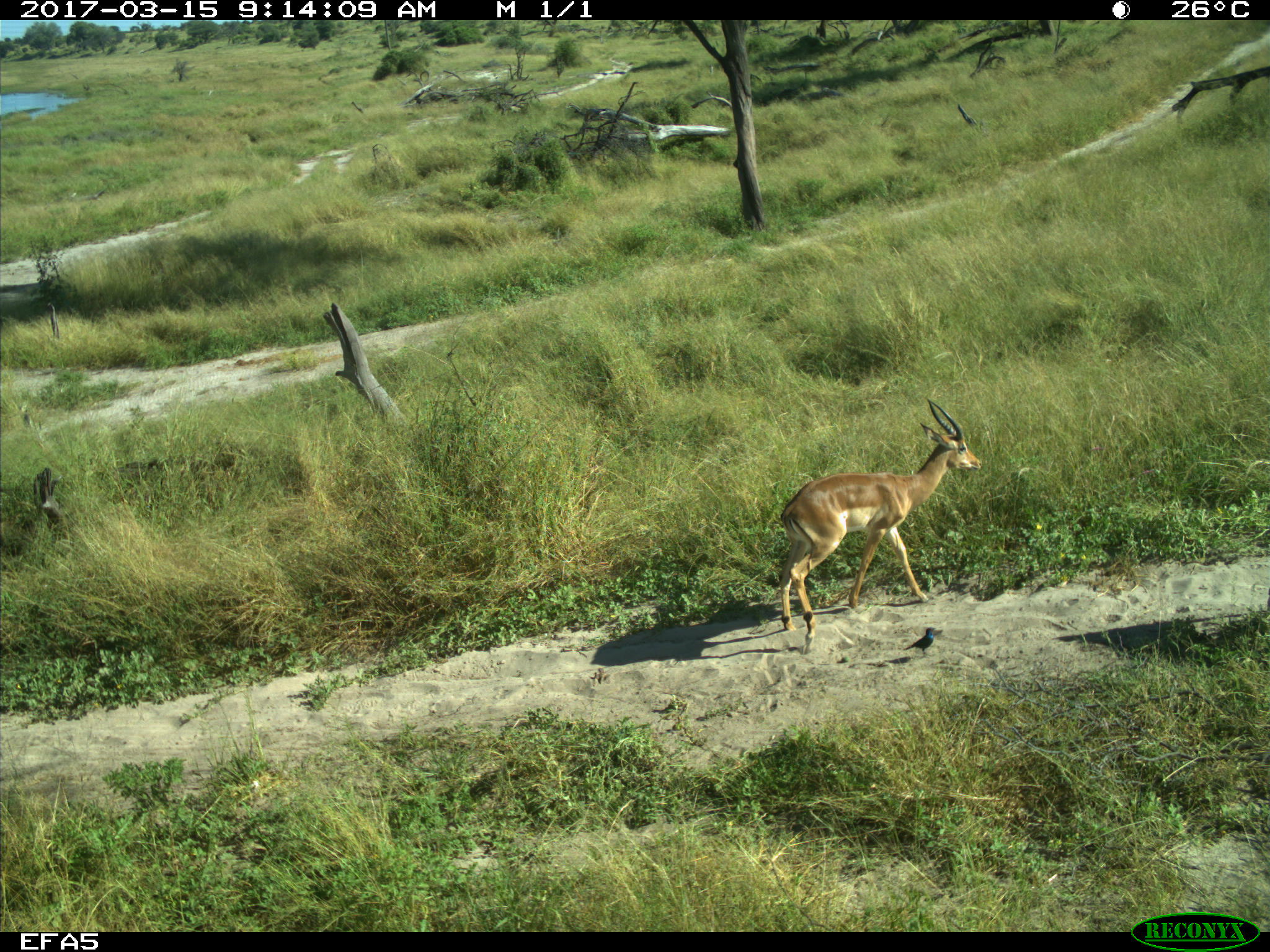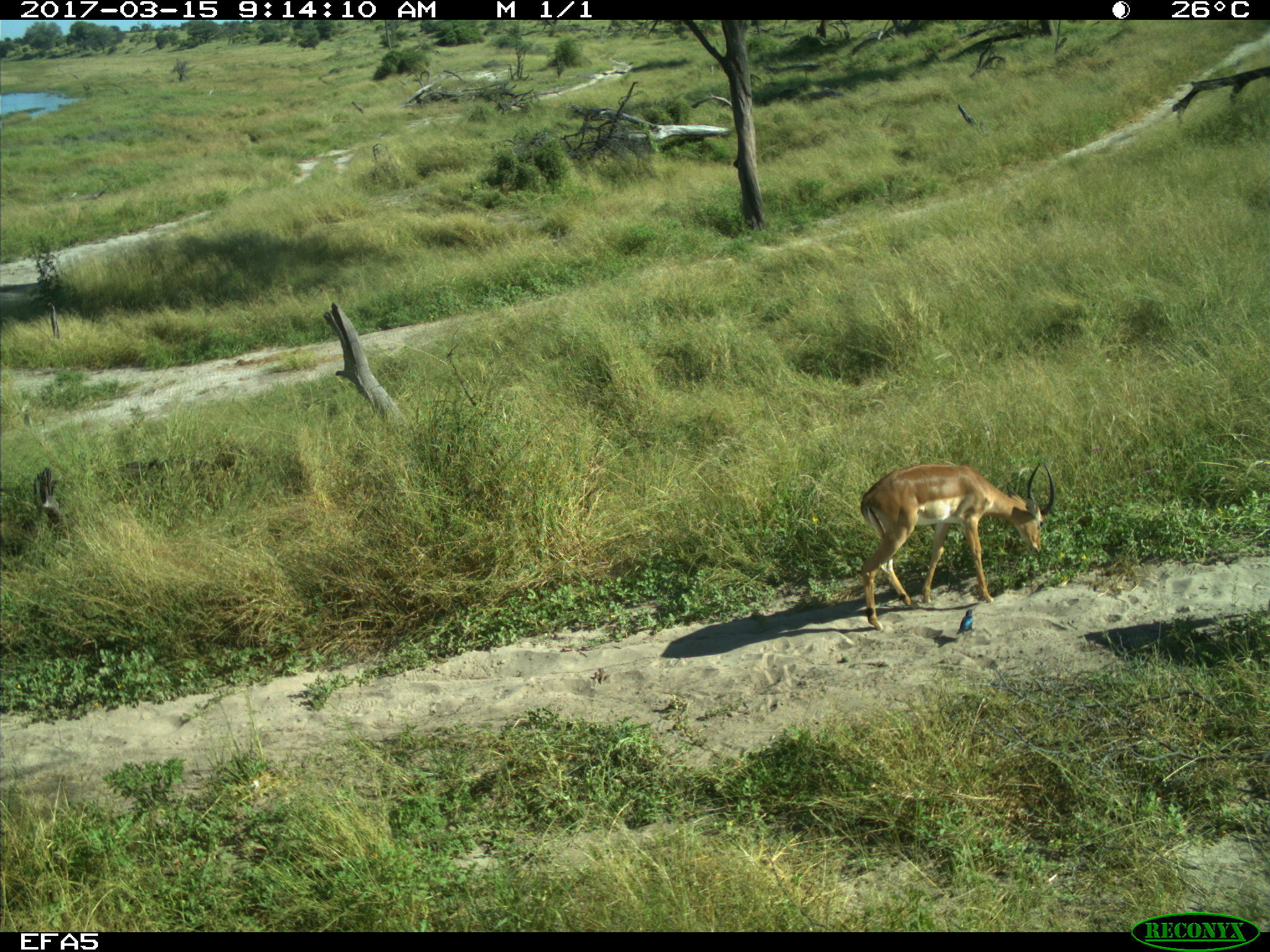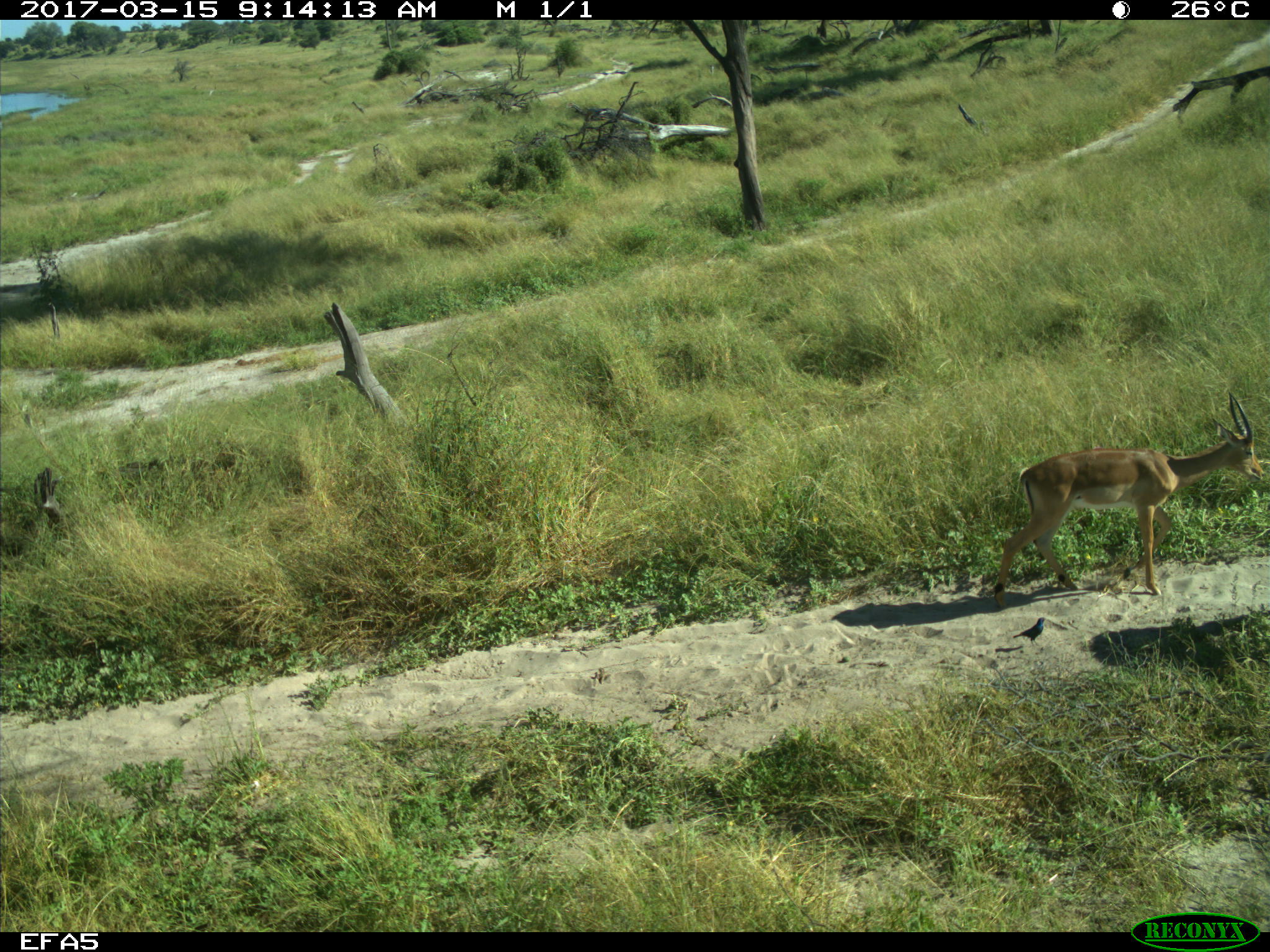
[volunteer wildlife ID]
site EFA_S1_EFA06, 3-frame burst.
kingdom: Animalia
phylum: Chordata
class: Aves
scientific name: Aves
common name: bird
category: birdother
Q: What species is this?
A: Birdother (bird) (Aves).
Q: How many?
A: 1.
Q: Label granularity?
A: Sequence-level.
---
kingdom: Animalia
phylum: Chordata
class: Mammalia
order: Artiodactyla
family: Bovidae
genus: Antidorcas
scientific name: Antidorcas marsupialis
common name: springbok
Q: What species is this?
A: Springbok (Antidorcas marsupialis).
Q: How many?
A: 1.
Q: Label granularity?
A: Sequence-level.